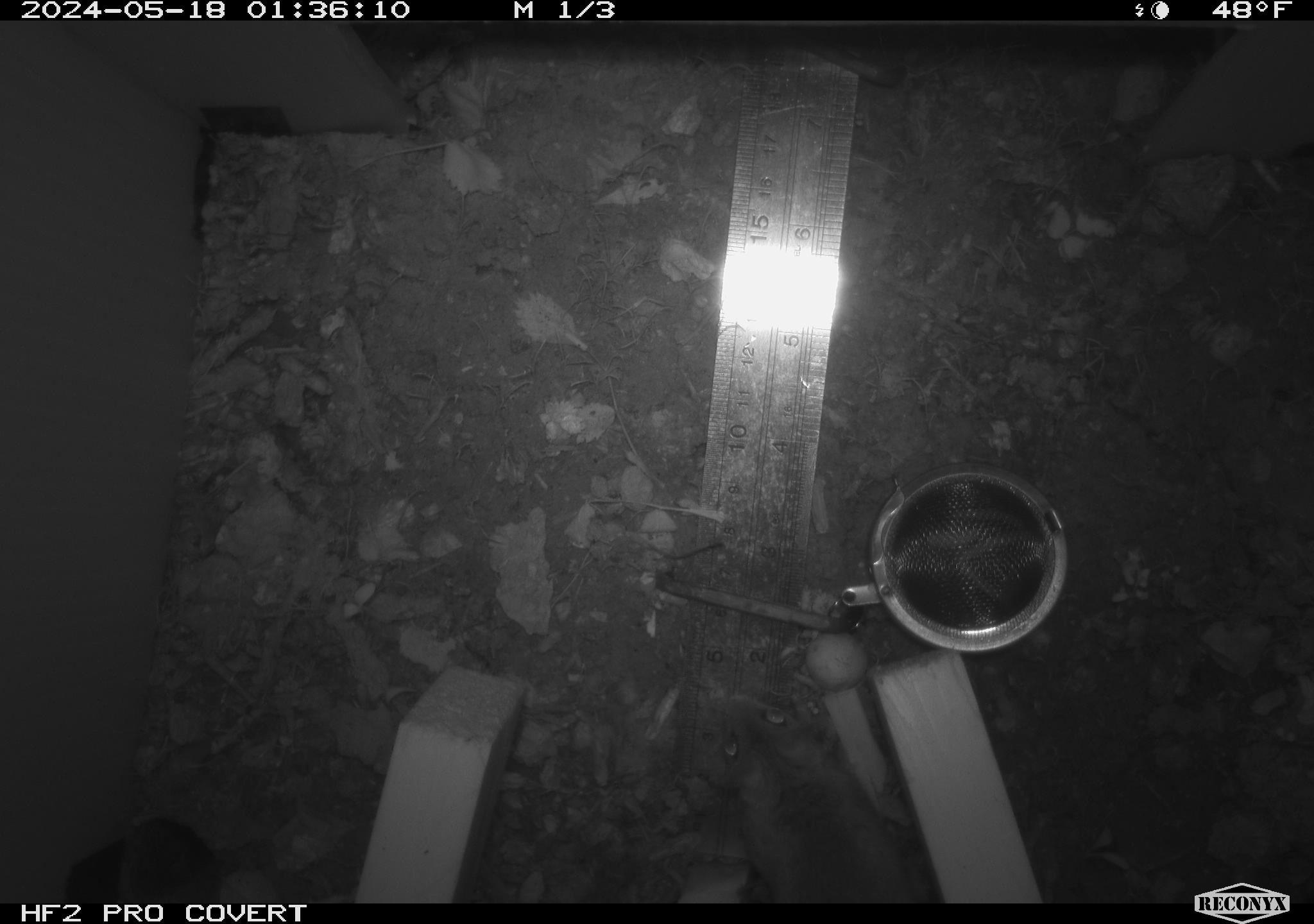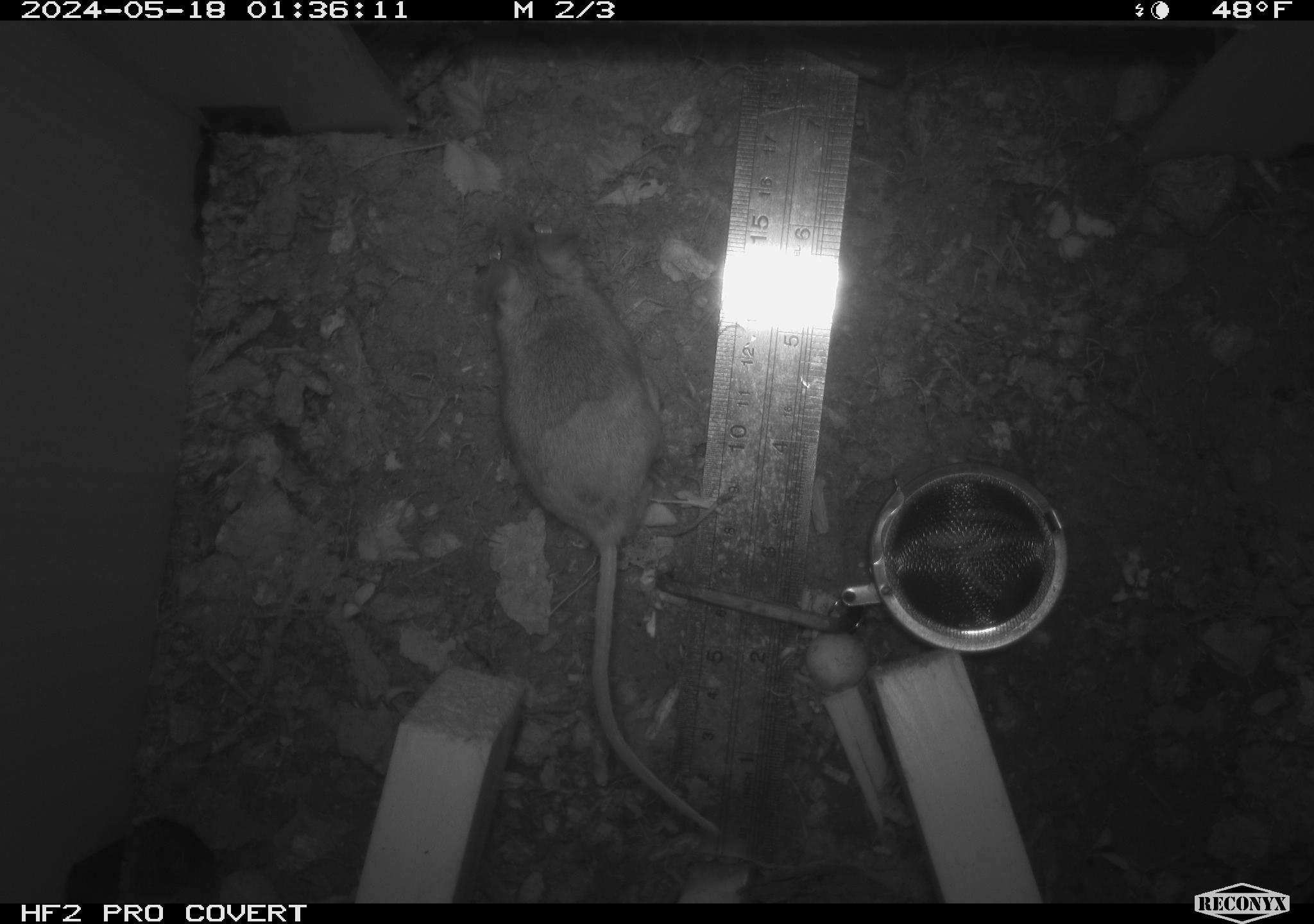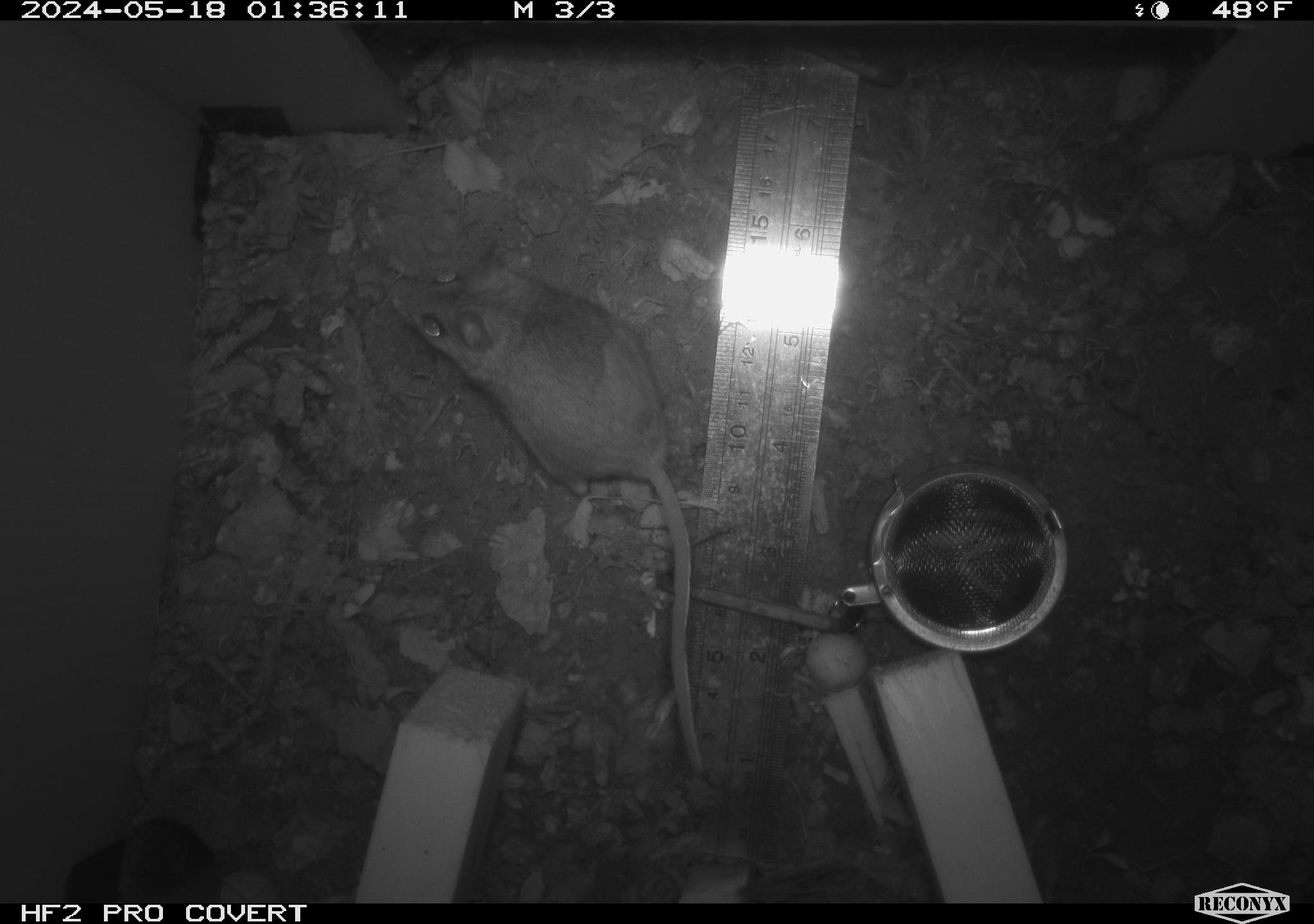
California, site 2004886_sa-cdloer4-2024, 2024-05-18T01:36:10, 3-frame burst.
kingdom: Animalia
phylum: Chordata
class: Mammalia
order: Rodentia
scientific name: Rodentia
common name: mouse species